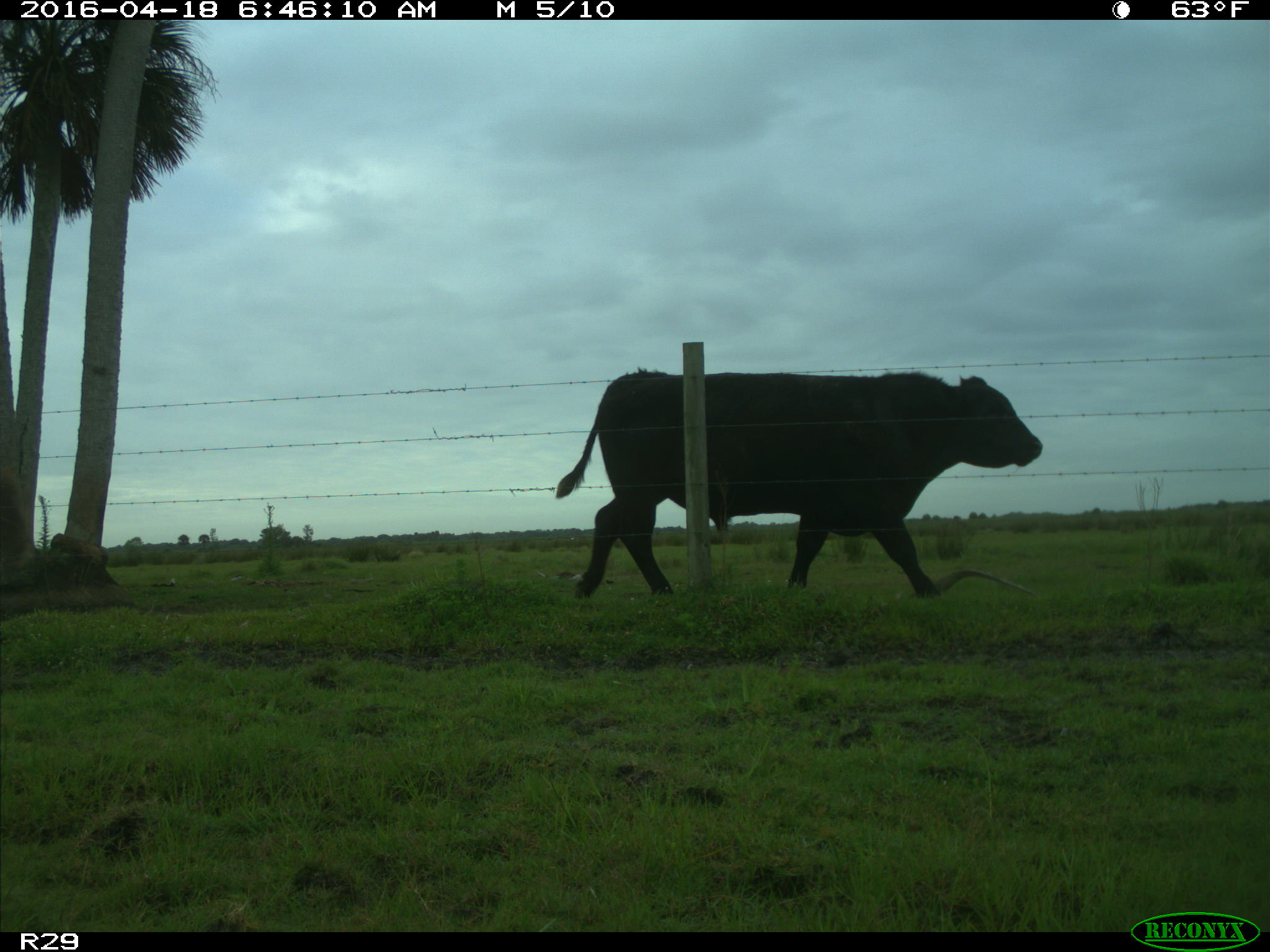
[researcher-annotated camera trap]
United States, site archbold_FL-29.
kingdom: Animalia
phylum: Chordata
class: Mammalia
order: Artiodactyla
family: Bovidae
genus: Bos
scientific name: Bos taurus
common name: domestic cow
Bos taurus (domestic cow).